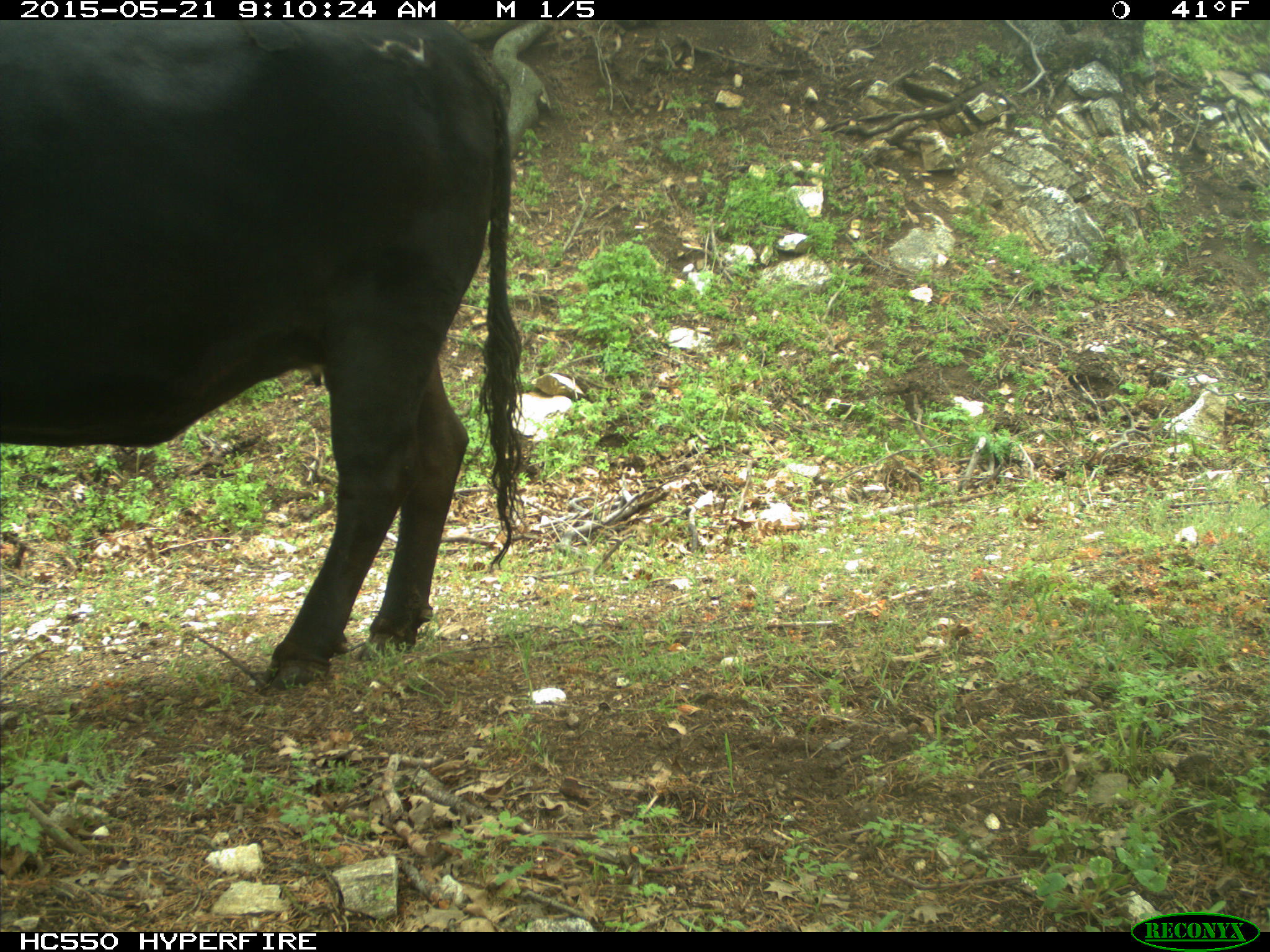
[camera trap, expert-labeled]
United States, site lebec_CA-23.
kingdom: Animalia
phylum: Chordata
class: Mammalia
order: Artiodactyla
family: Bovidae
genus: Bos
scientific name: Bos taurus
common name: domestic cow